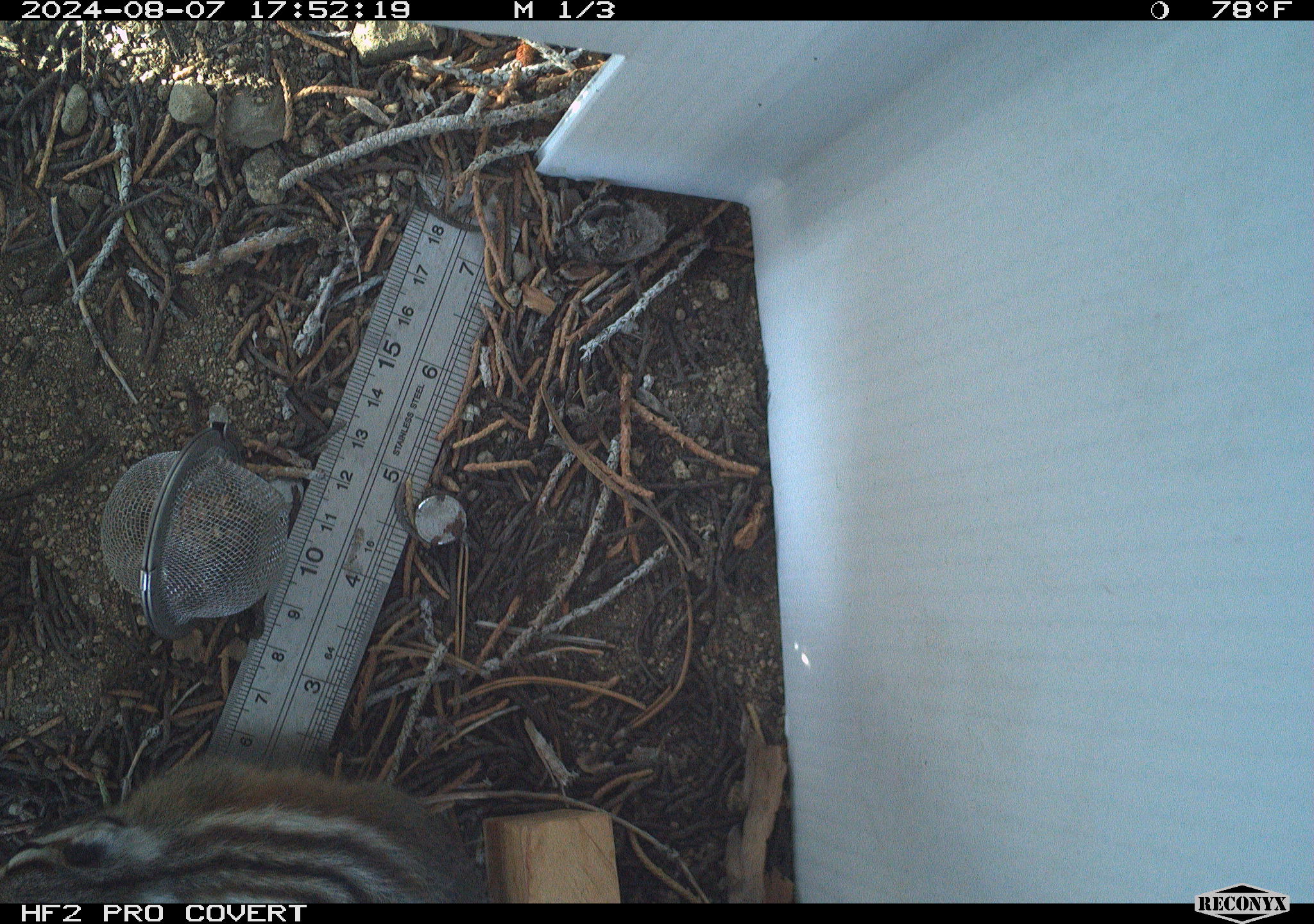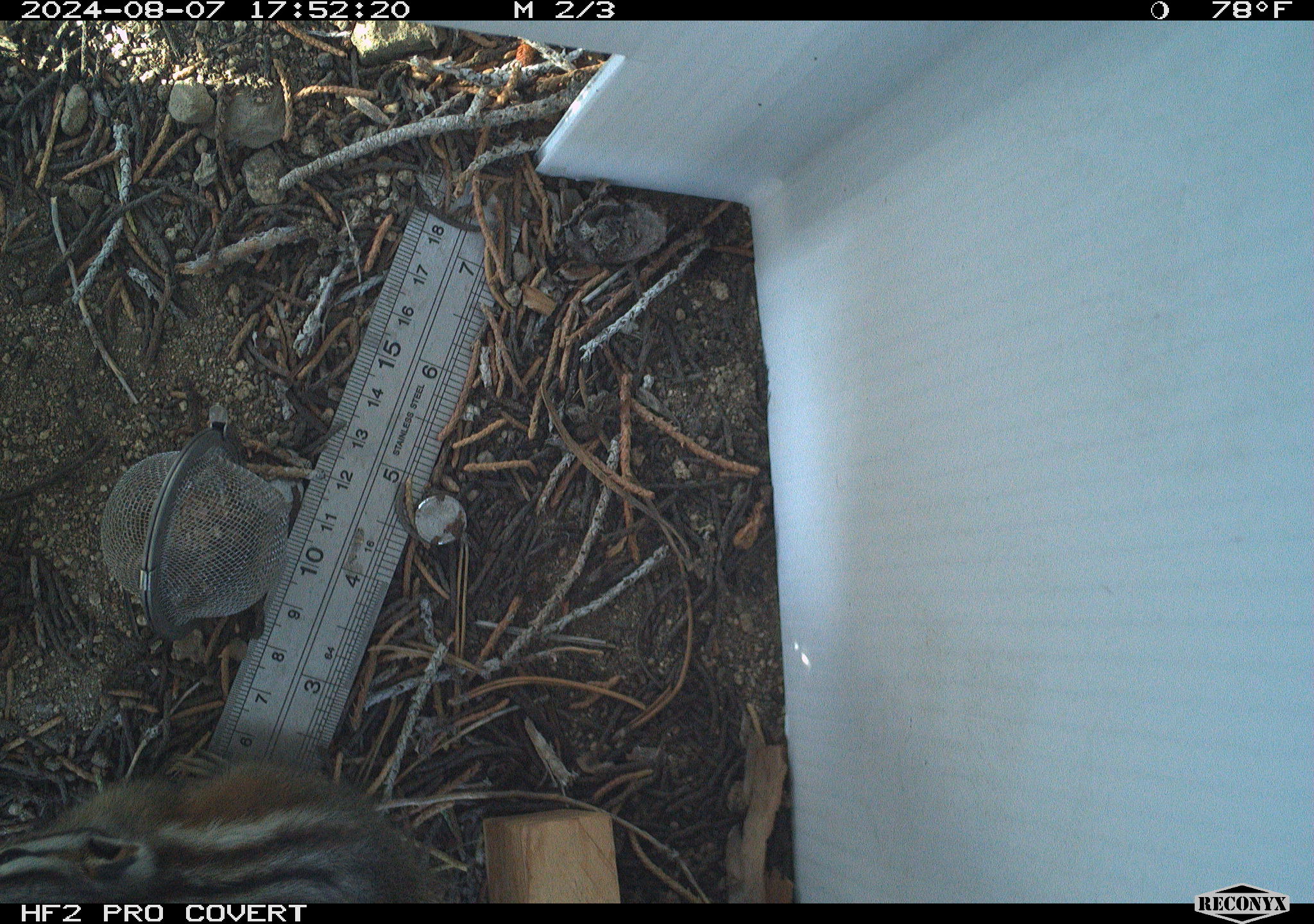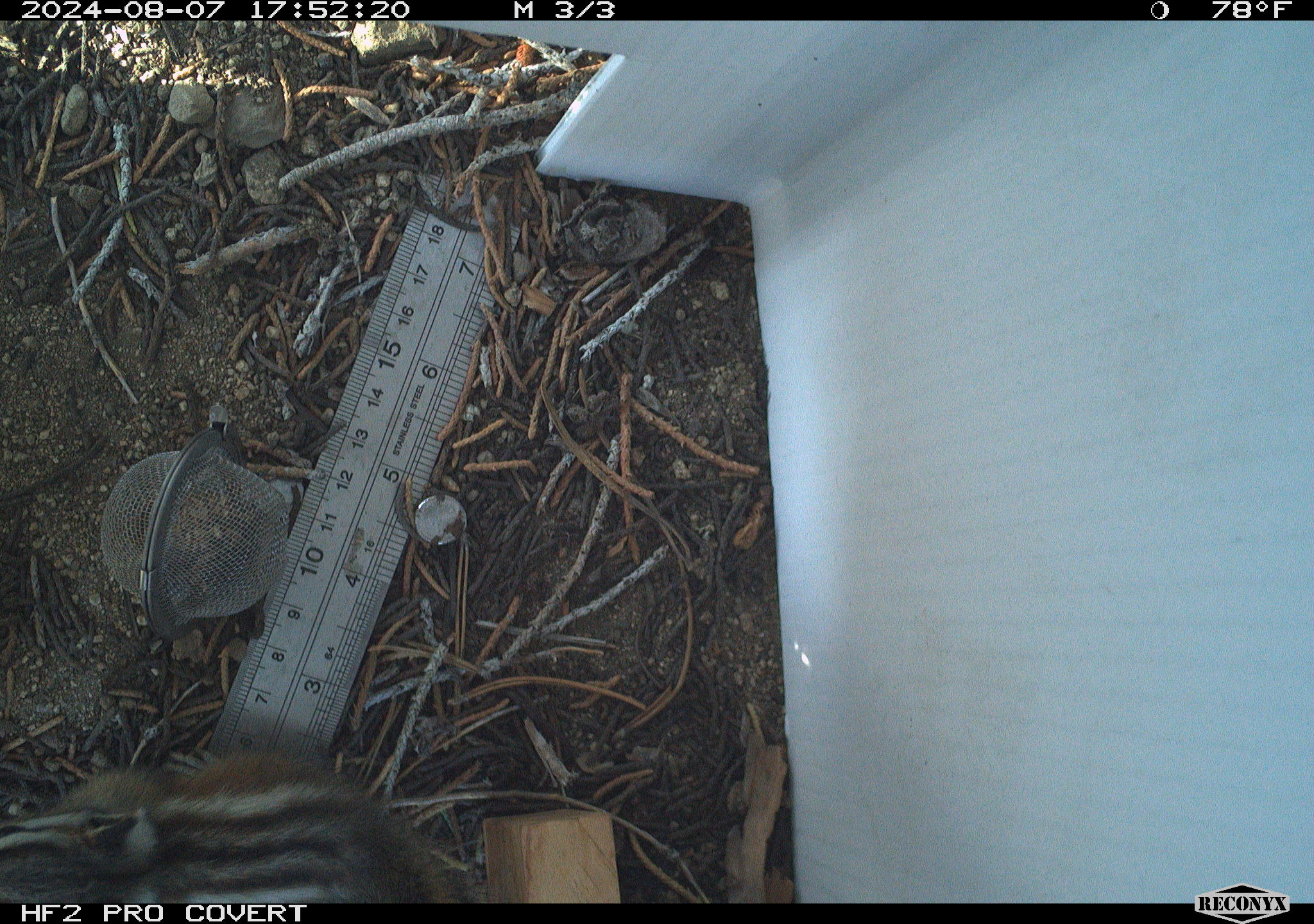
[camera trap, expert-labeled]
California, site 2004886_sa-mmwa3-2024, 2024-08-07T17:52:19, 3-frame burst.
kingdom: Animalia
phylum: Chordata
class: Mammalia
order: Rodentia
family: Sciuridae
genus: Neotamias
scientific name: Neotamias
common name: western chipmunks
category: neotamias species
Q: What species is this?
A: Neotamias species (western chipmunks) (Neotamias).